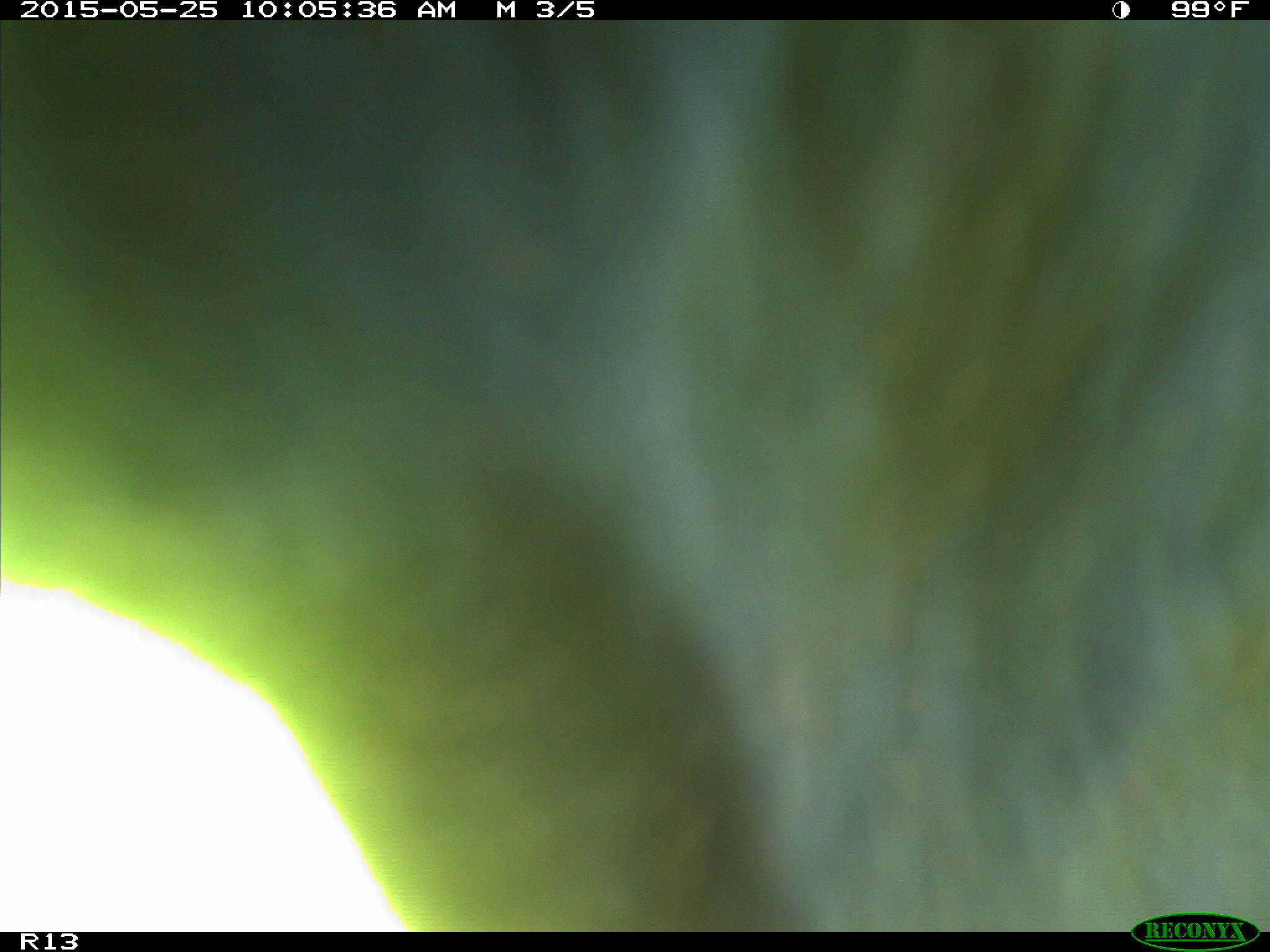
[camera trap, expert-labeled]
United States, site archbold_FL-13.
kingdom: Animalia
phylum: Chordata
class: Mammalia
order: Artiodactyla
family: Bovidae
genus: Bos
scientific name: Bos taurus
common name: domestic cow